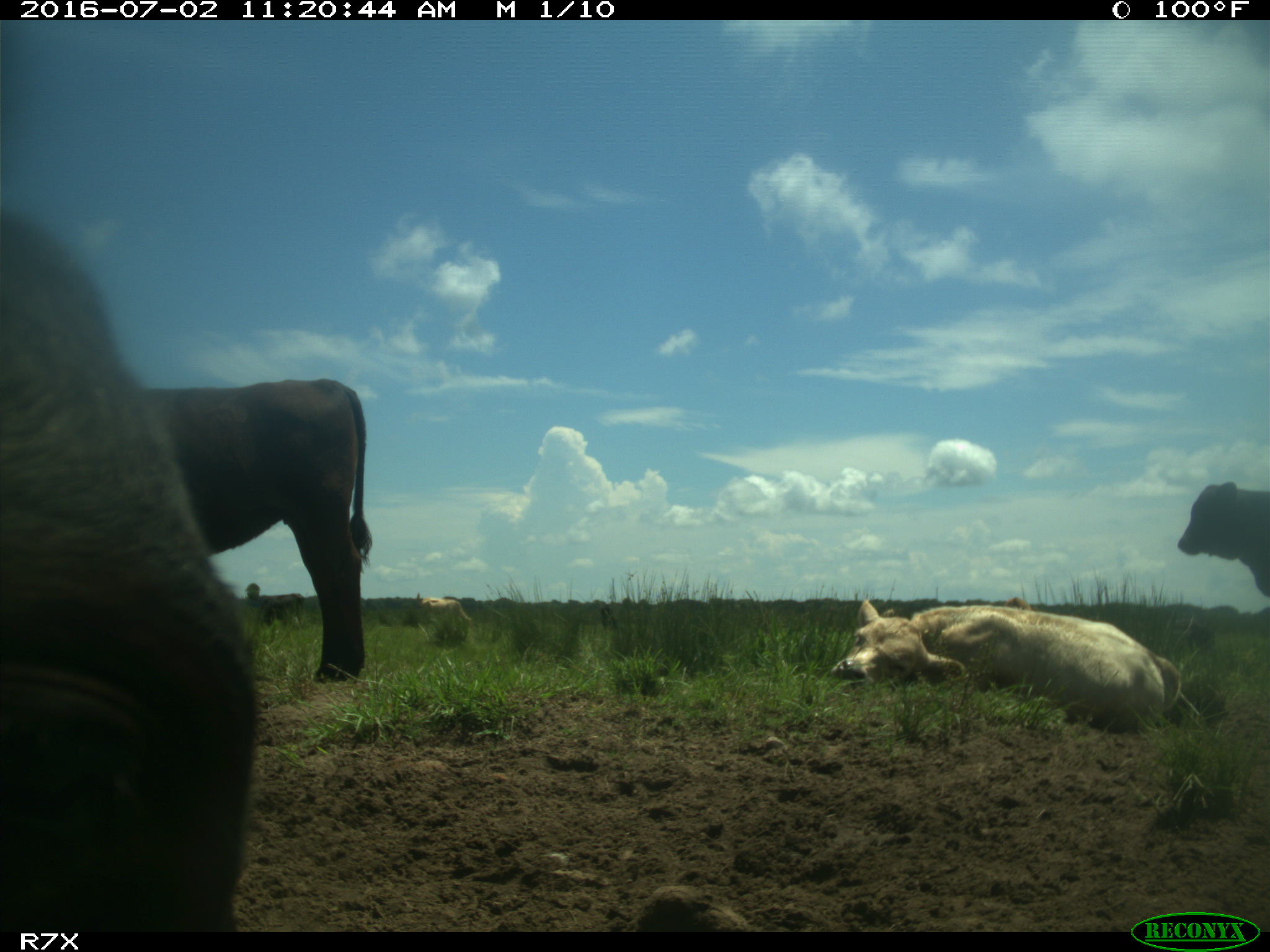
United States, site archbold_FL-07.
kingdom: Animalia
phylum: Chordata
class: Mammalia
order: Artiodactyla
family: Bovidae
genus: Bos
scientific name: Bos taurus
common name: domestic cow